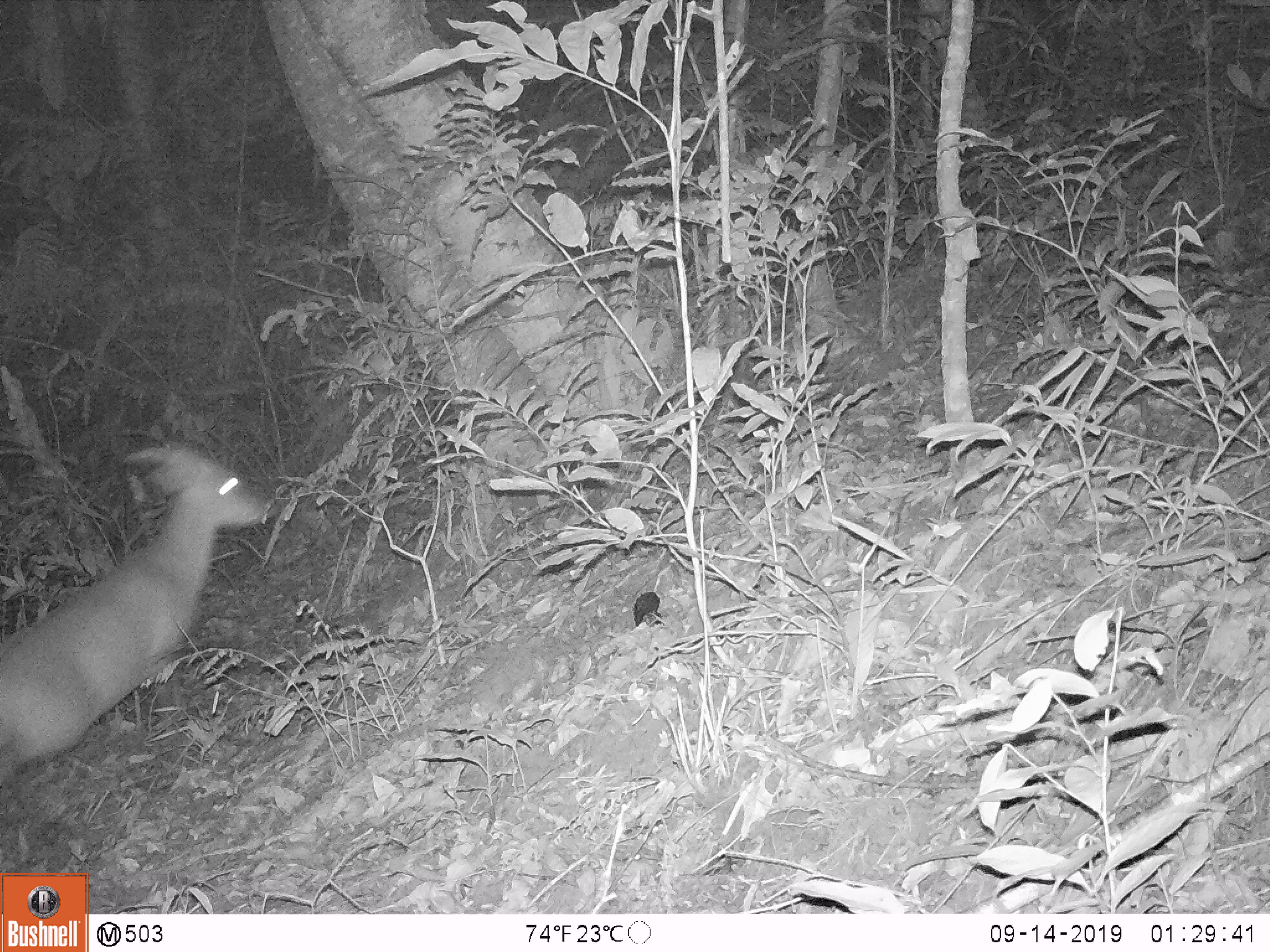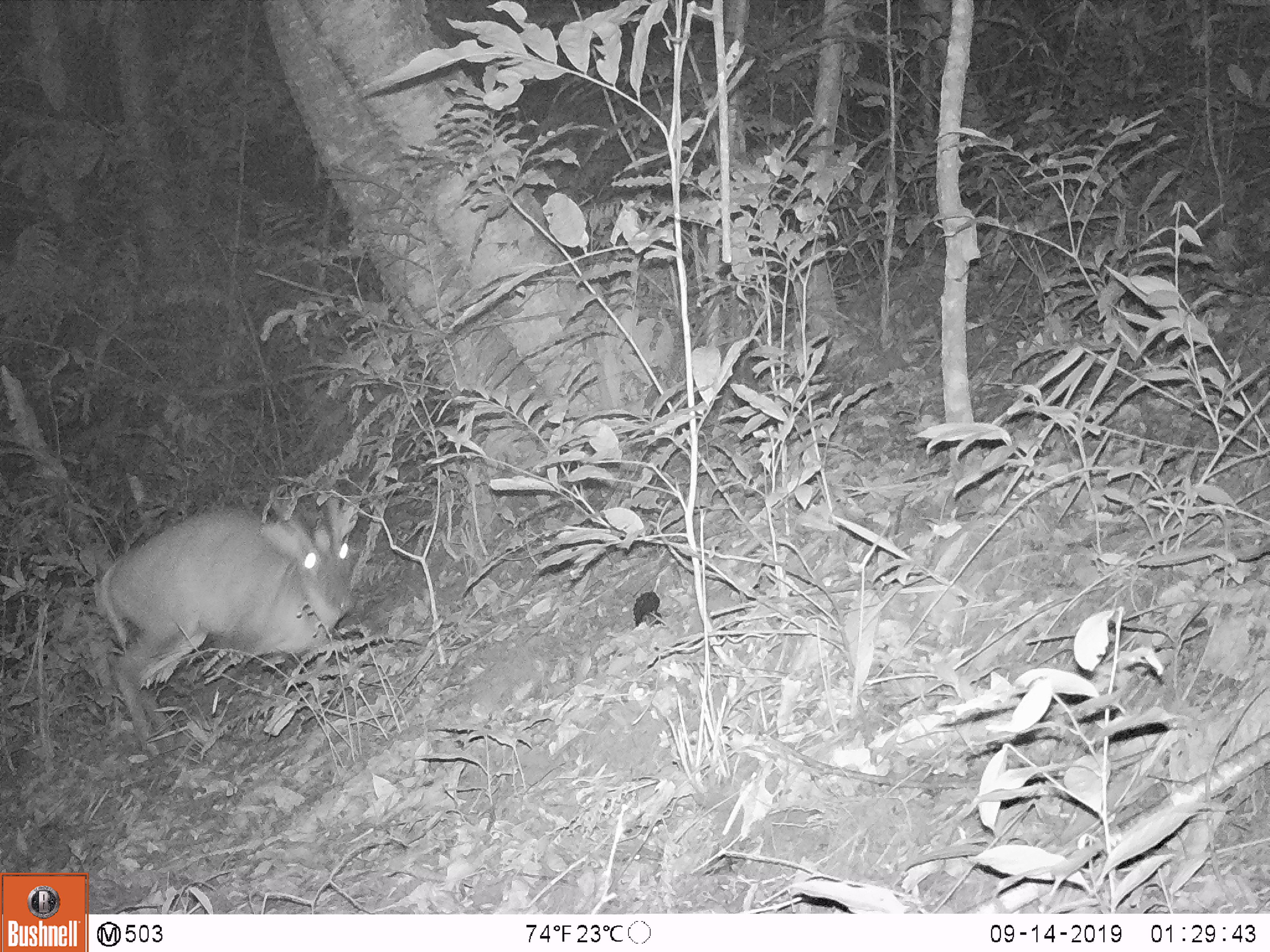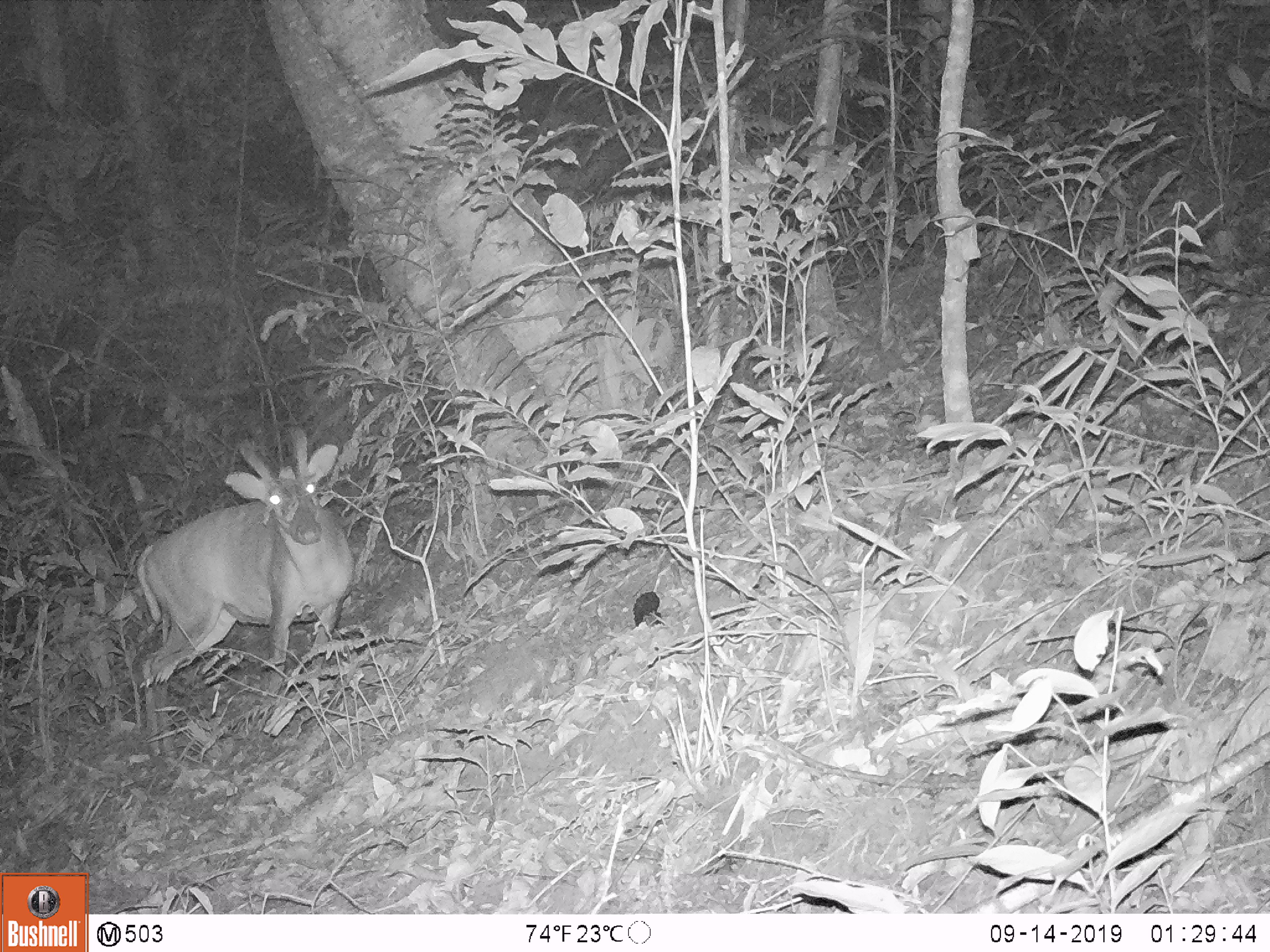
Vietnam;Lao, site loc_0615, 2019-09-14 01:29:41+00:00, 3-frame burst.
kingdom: Animalia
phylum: Chordata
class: Mammalia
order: Artiodactyla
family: Cervidae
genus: Muntiacus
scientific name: Muntiacus muntjak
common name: red muntjac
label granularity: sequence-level